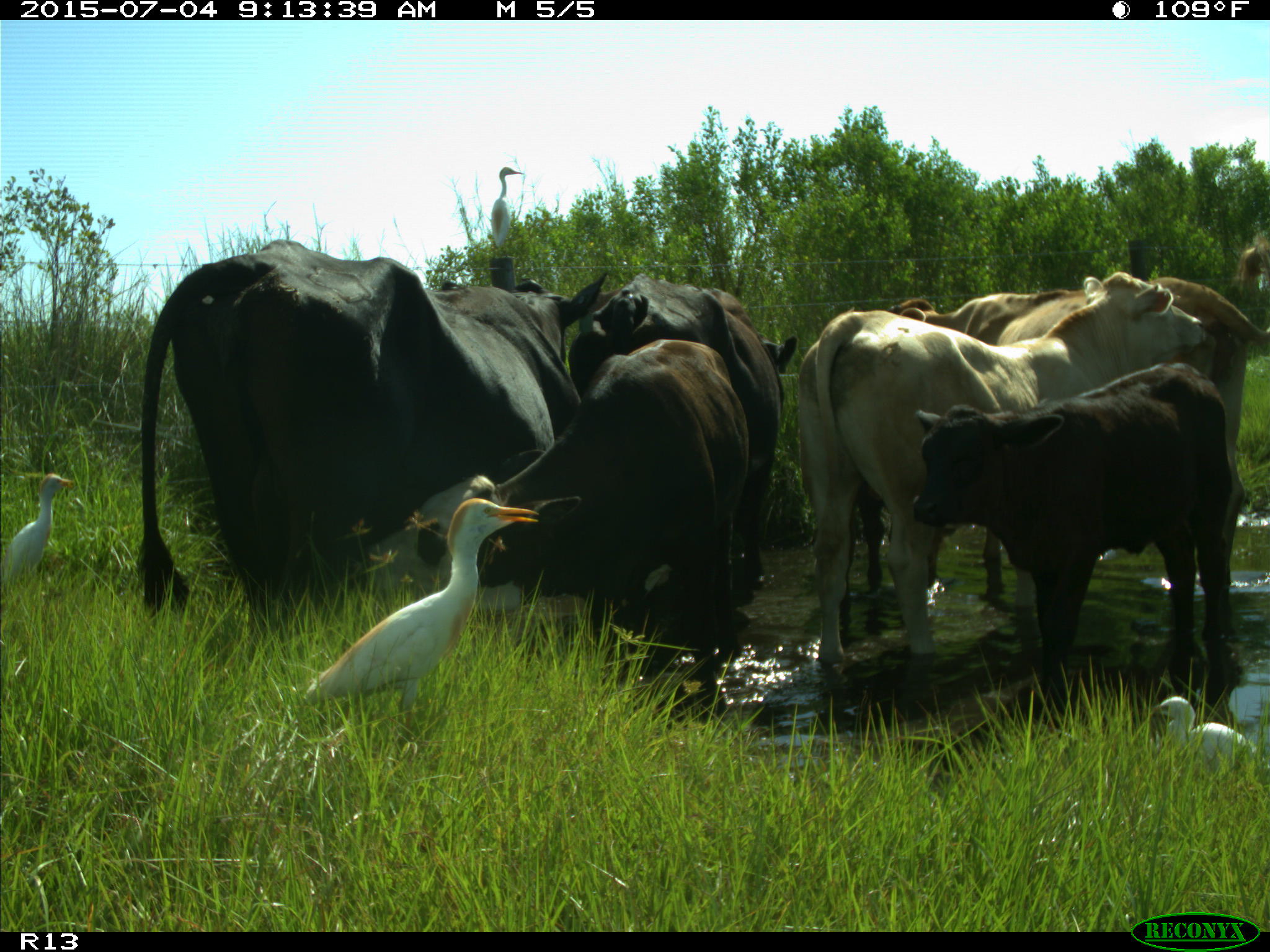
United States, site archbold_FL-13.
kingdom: Animalia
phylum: Chordata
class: Mammalia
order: Artiodactyla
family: Bovidae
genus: Bos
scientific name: Bos taurus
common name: domestic cow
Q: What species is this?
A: Bos taurus (domestic cow).